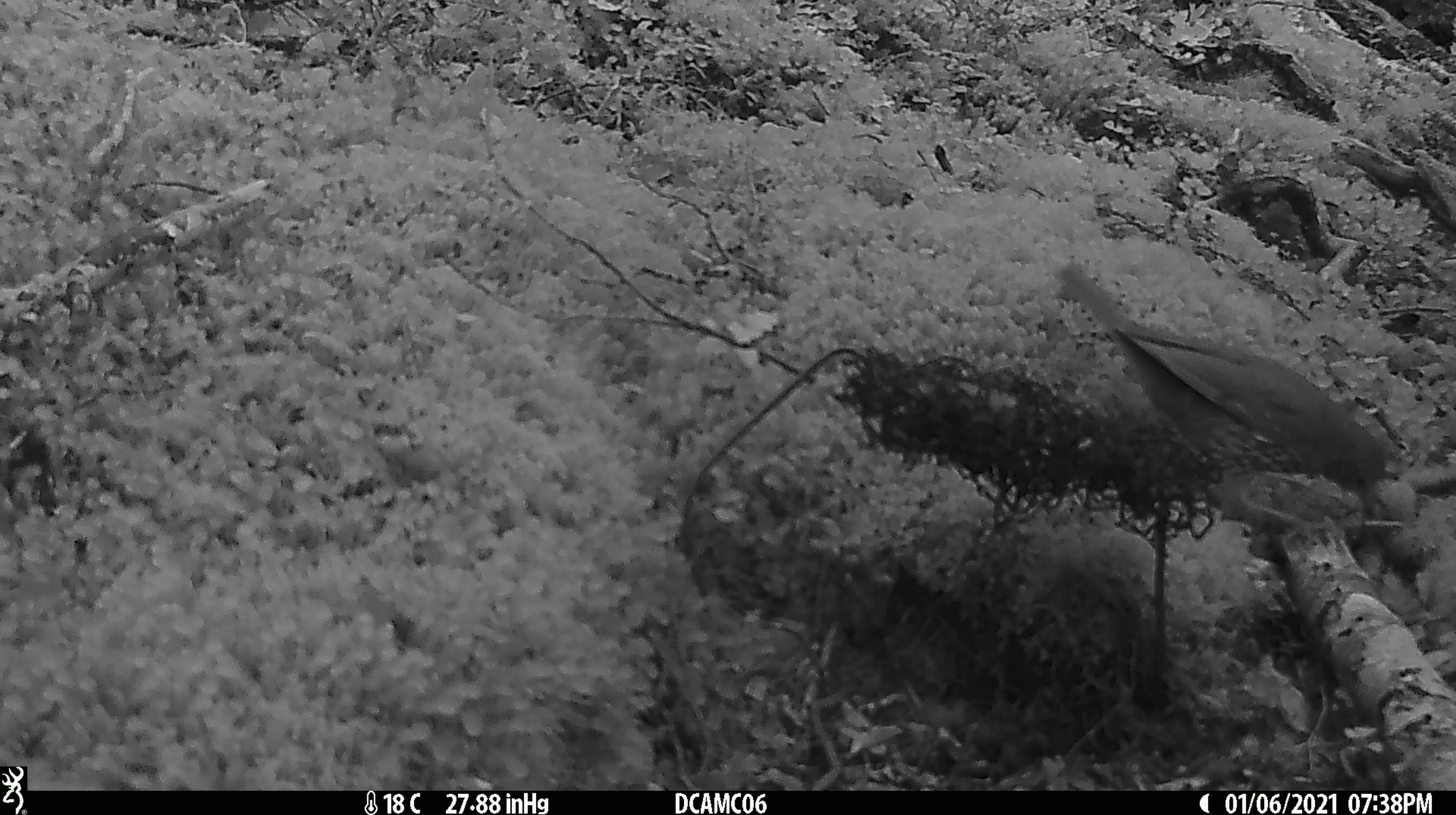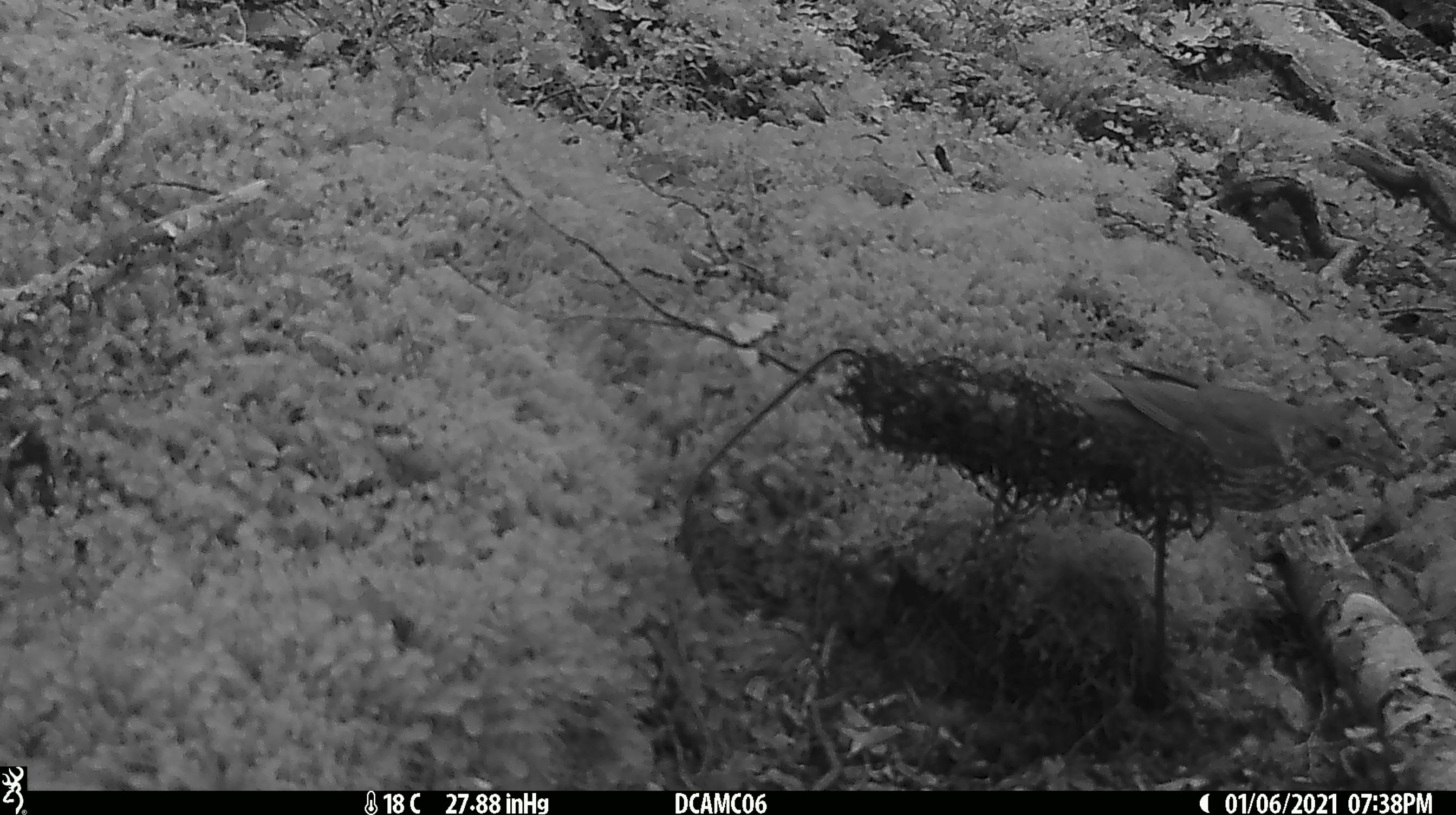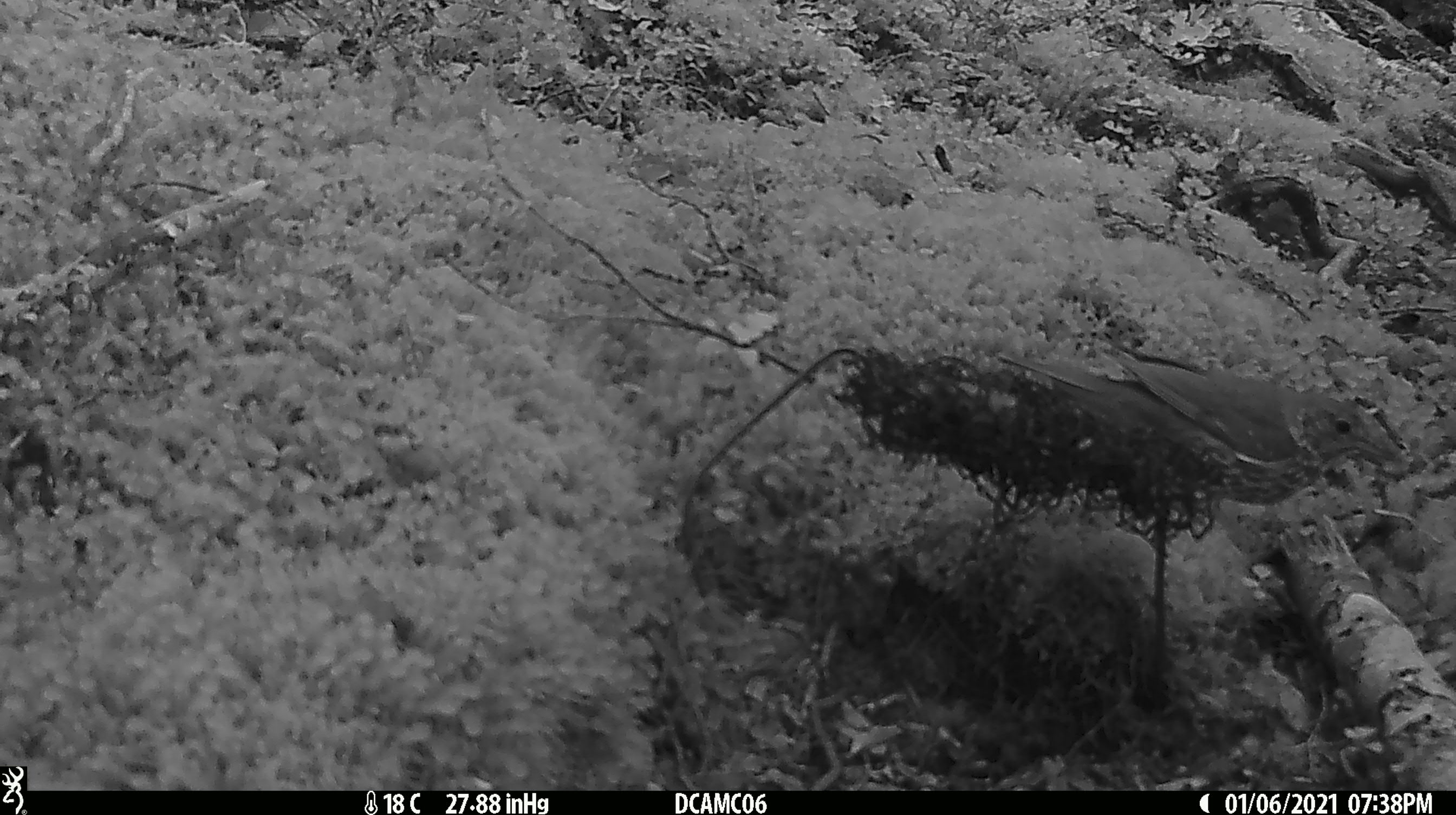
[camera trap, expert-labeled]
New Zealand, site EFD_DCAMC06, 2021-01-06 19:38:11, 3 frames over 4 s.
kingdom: Animalia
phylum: Chordata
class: Aves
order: Passeriformes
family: Turdidae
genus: Turdus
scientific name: Turdus philomelos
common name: song thrush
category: thrush